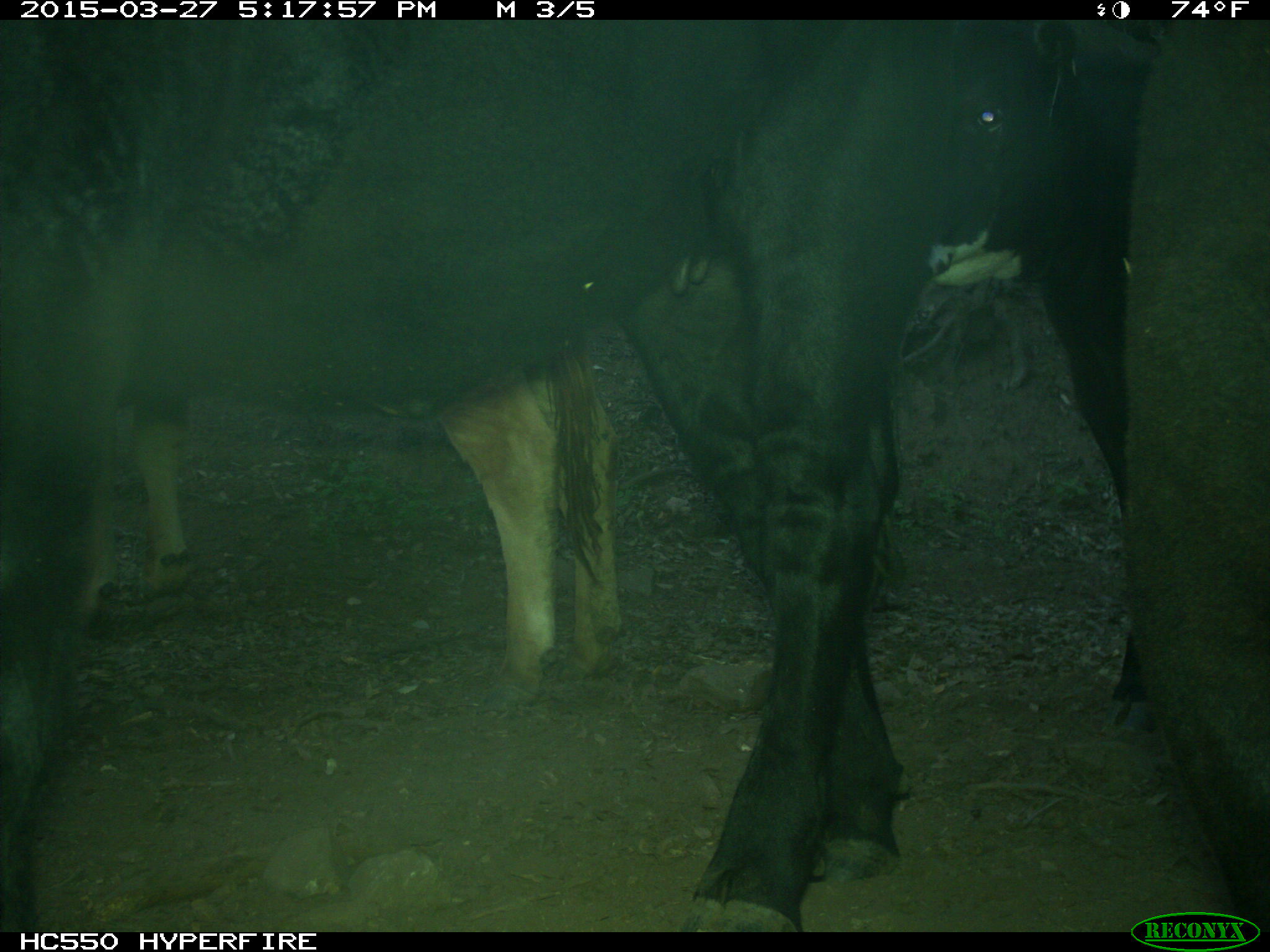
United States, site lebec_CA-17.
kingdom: Animalia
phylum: Chordata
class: Mammalia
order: Artiodactyla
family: Bovidae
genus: Bos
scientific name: Bos taurus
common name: domestic cow